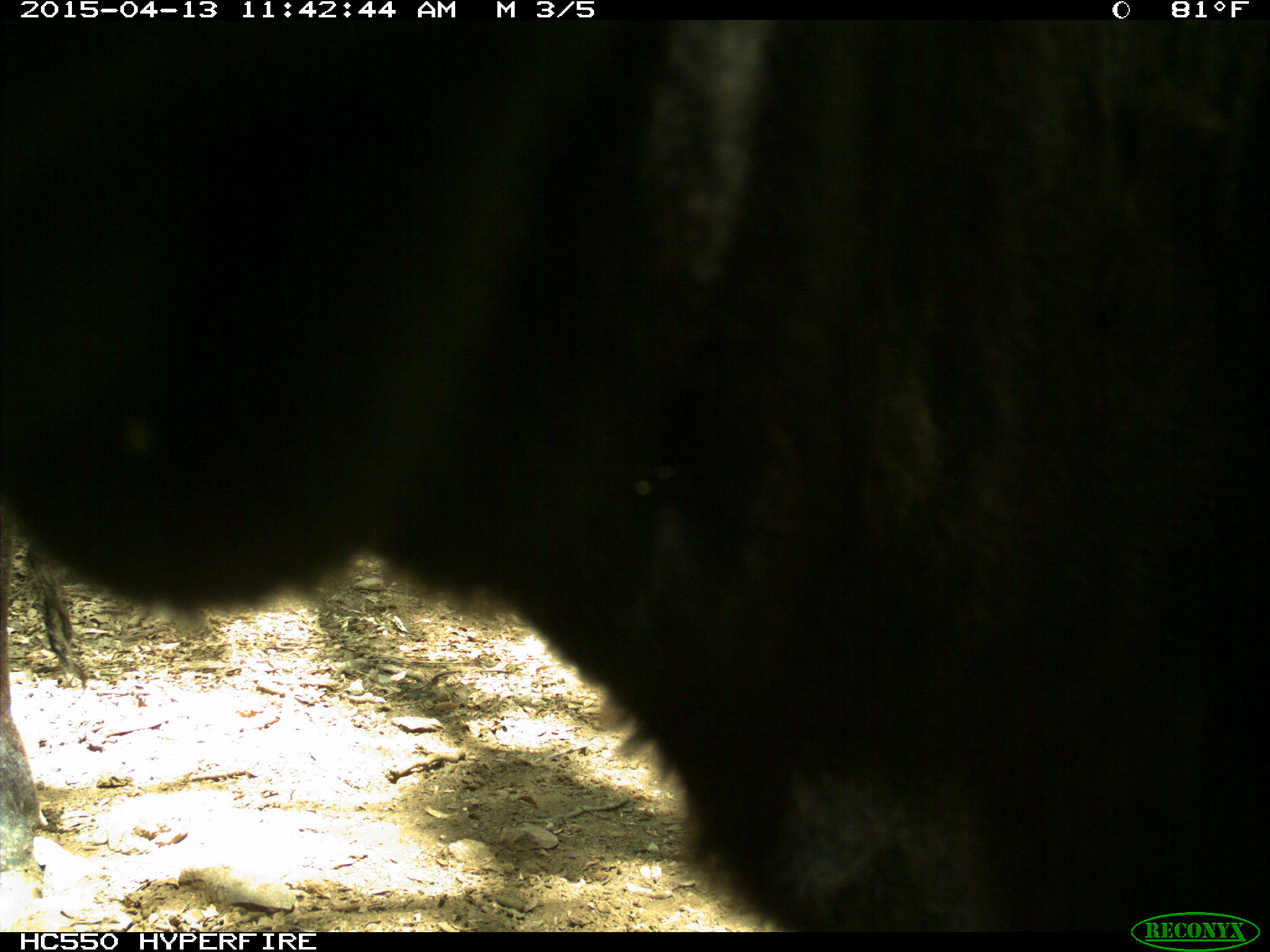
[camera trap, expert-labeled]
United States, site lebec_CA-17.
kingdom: Animalia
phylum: Chordata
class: Mammalia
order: Artiodactyla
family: Bovidae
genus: Bos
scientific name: Bos taurus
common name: domestic cow